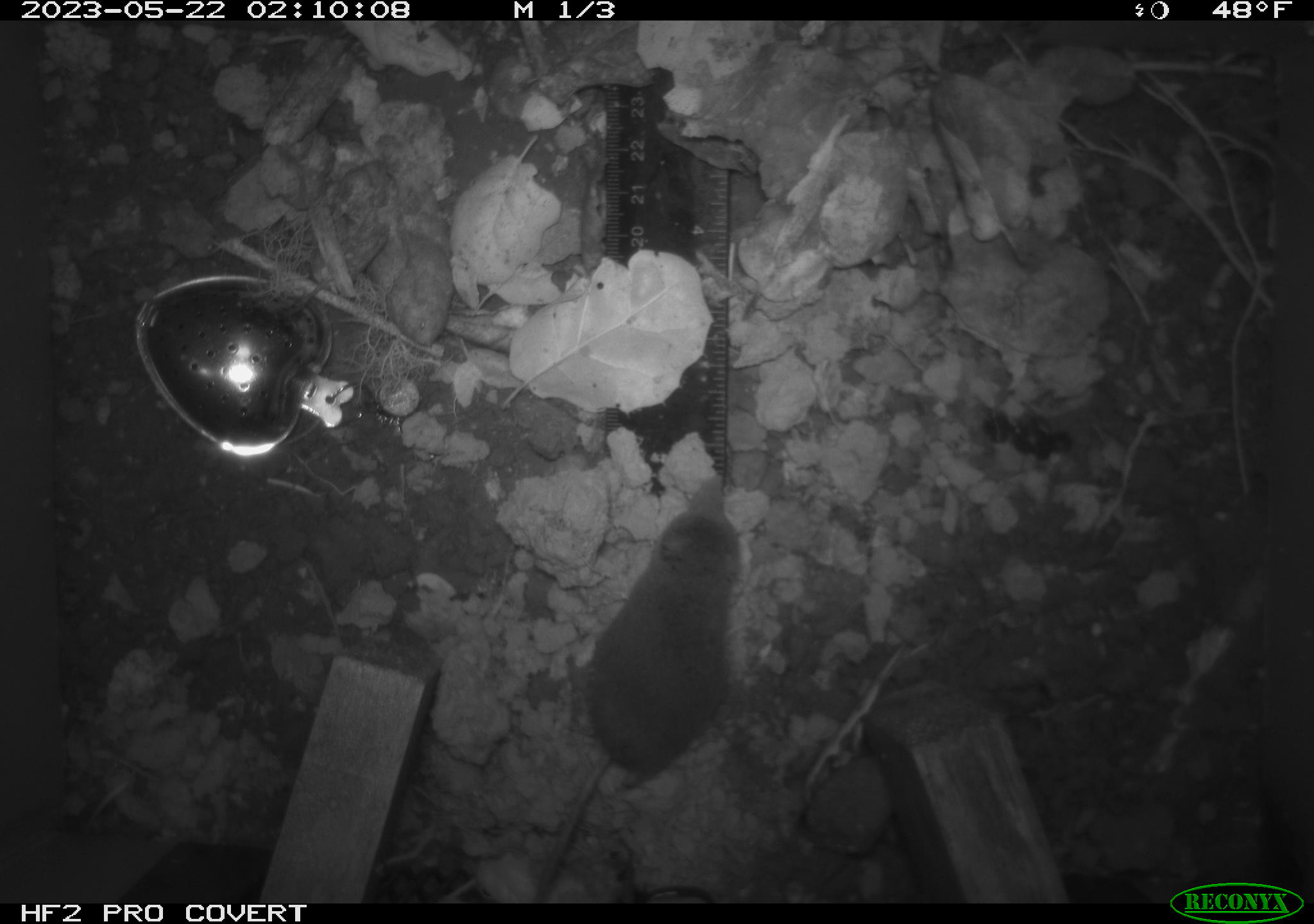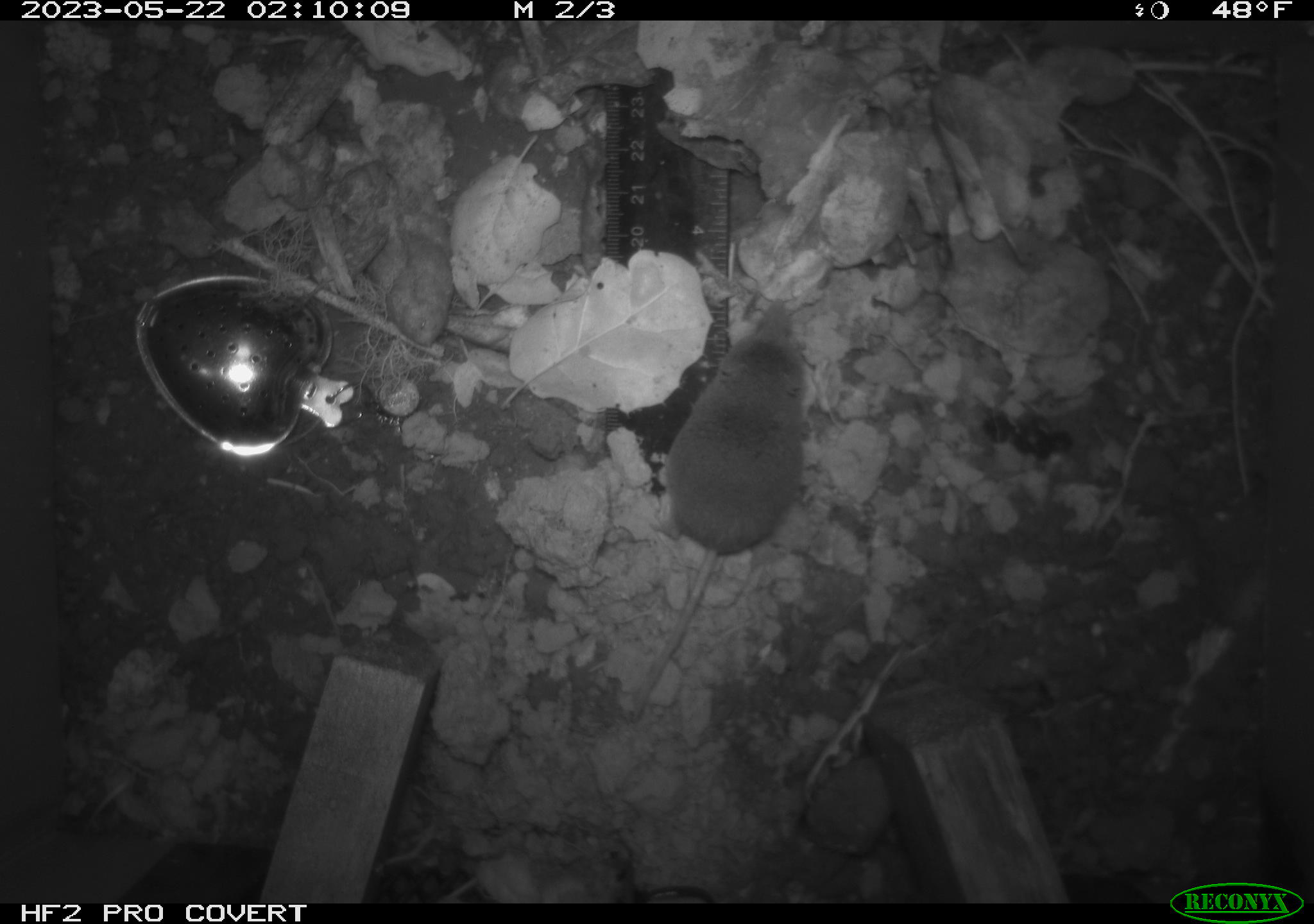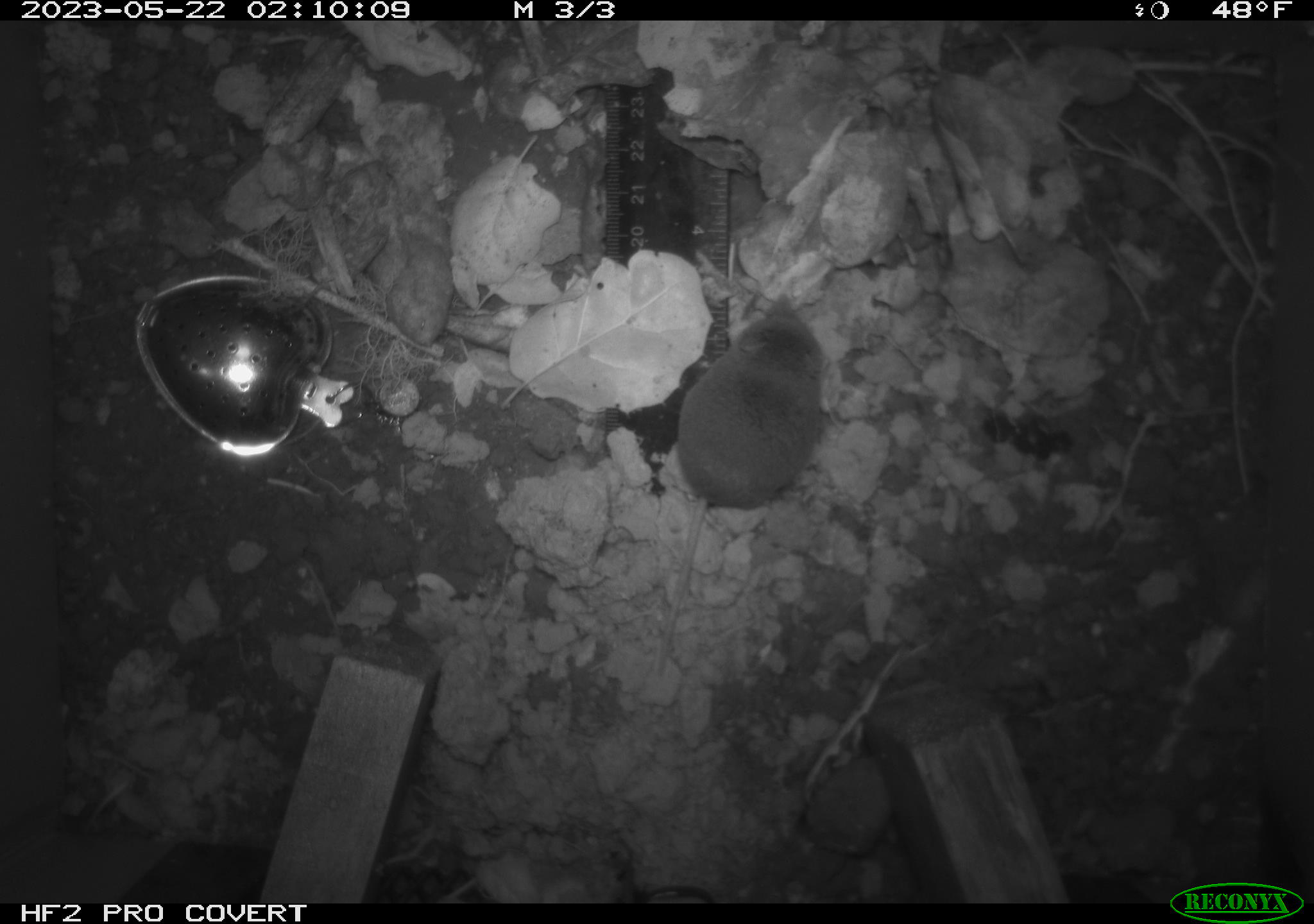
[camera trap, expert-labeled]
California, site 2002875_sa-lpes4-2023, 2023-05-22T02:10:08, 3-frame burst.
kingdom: Animalia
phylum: Chordata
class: Mammalia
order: Eulipotyphla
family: Soricidae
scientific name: Soricidae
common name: shrews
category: soricidae family